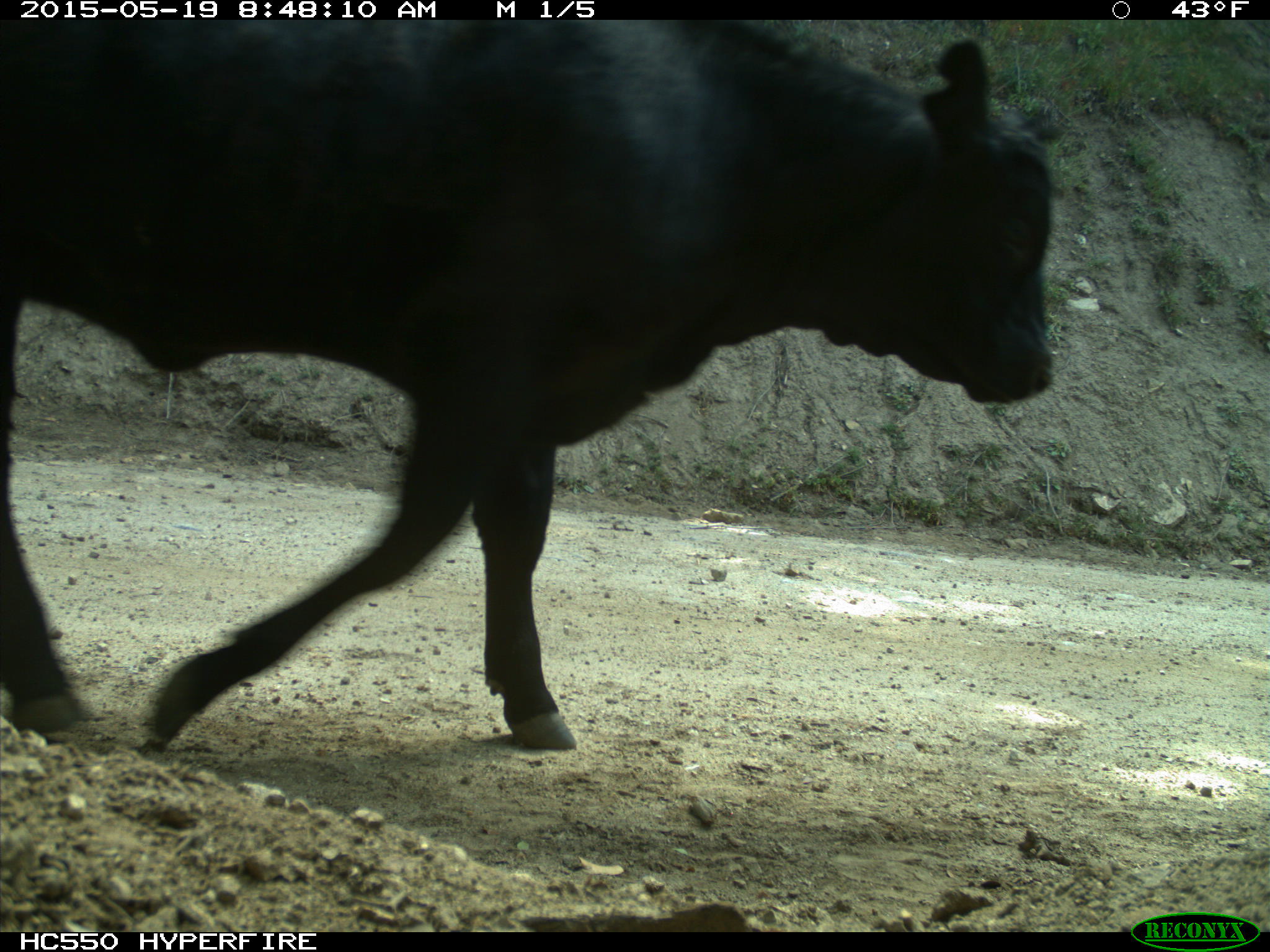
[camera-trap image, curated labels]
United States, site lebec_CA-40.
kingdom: Animalia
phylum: Chordata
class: Mammalia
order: Artiodactyla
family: Bovidae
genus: Bos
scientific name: Bos taurus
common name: domestic cow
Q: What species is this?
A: Bos taurus (domestic cow).